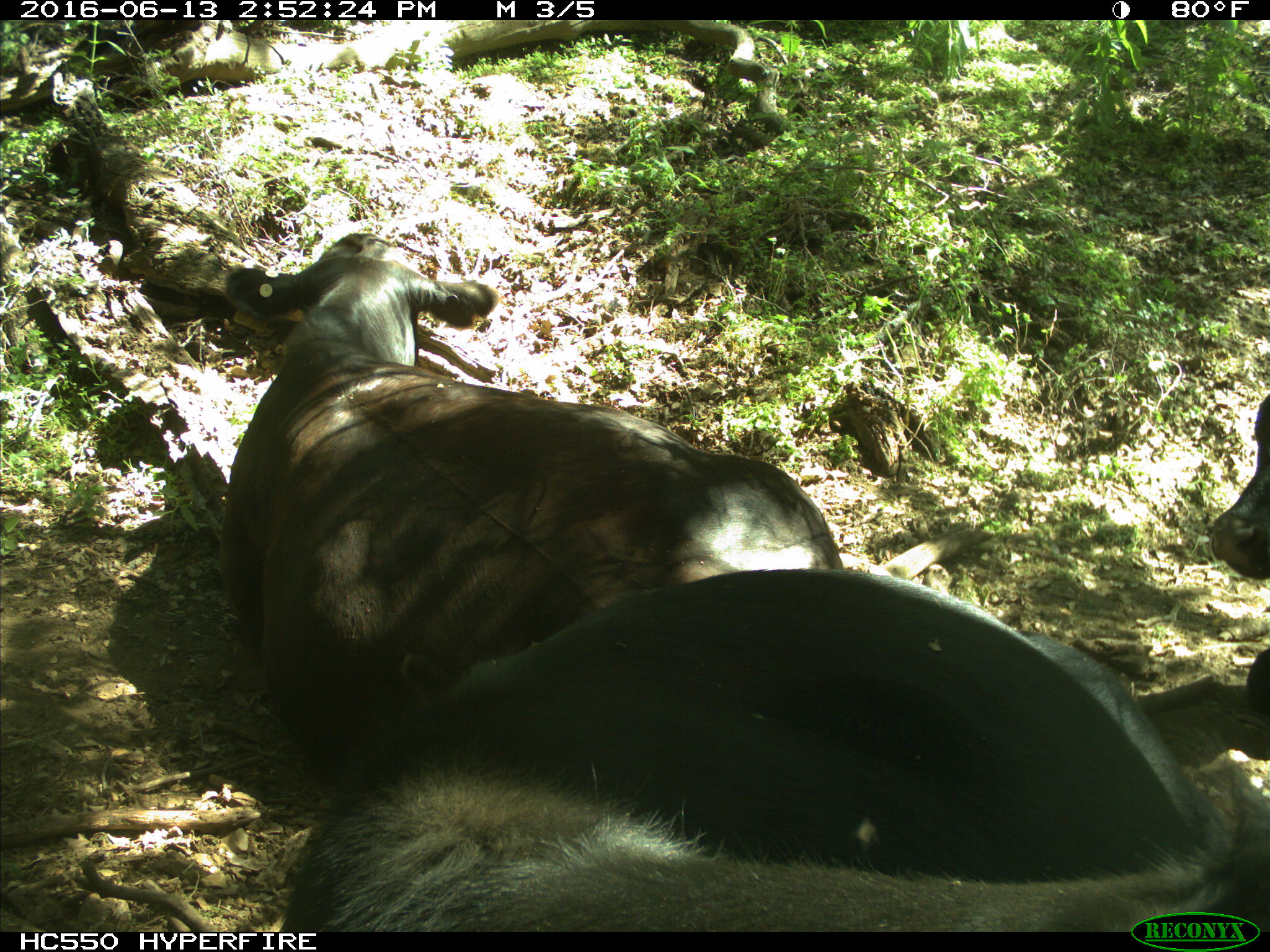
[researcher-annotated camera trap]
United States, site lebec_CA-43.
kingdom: Animalia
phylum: Chordata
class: Mammalia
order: Artiodactyla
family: Bovidae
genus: Bos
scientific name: Bos taurus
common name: domestic cow